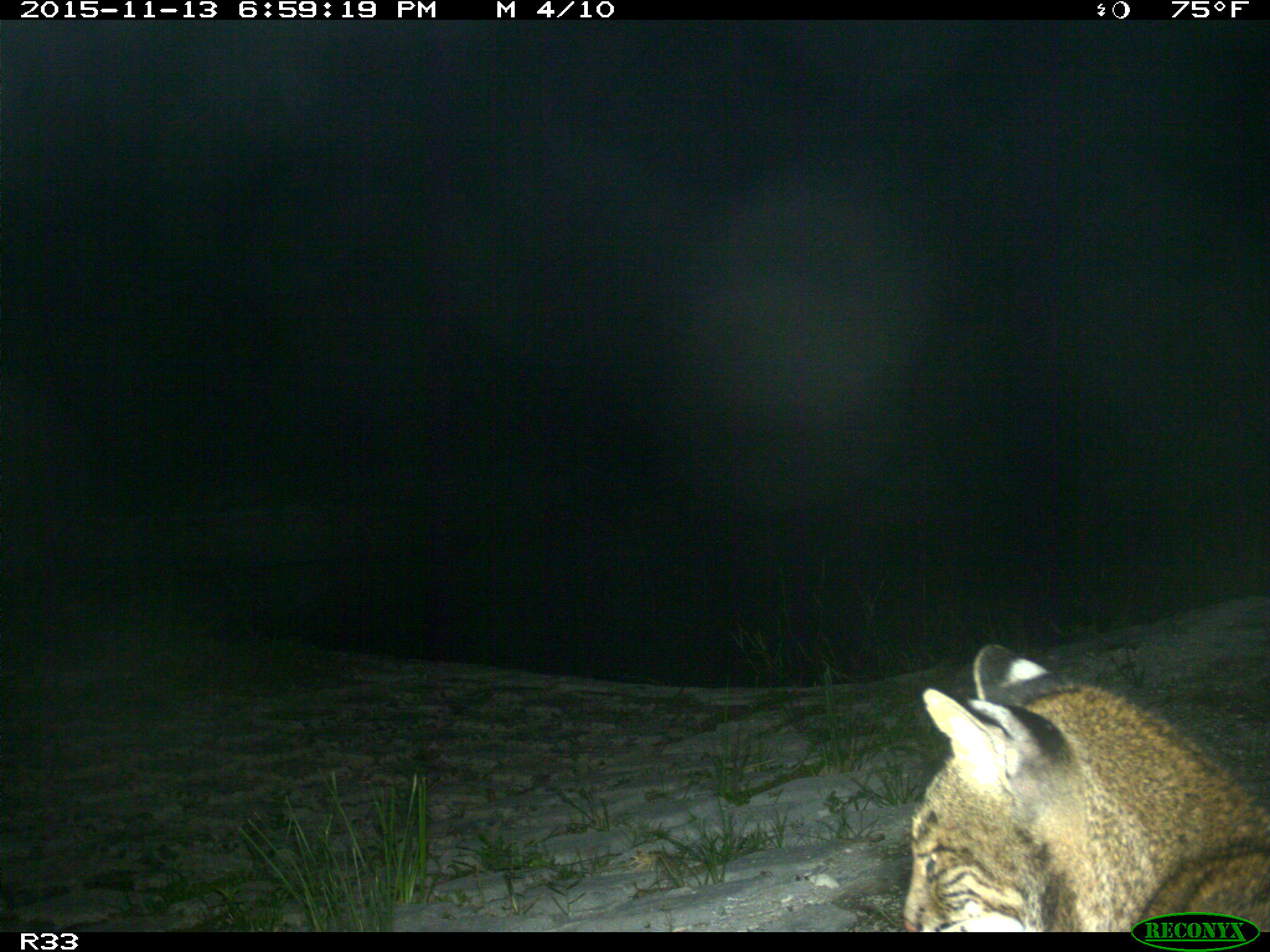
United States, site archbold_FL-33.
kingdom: Animalia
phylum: Chordata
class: Mammalia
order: Carnivora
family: Felidae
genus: Lynx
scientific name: Lynx rufus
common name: bobcat